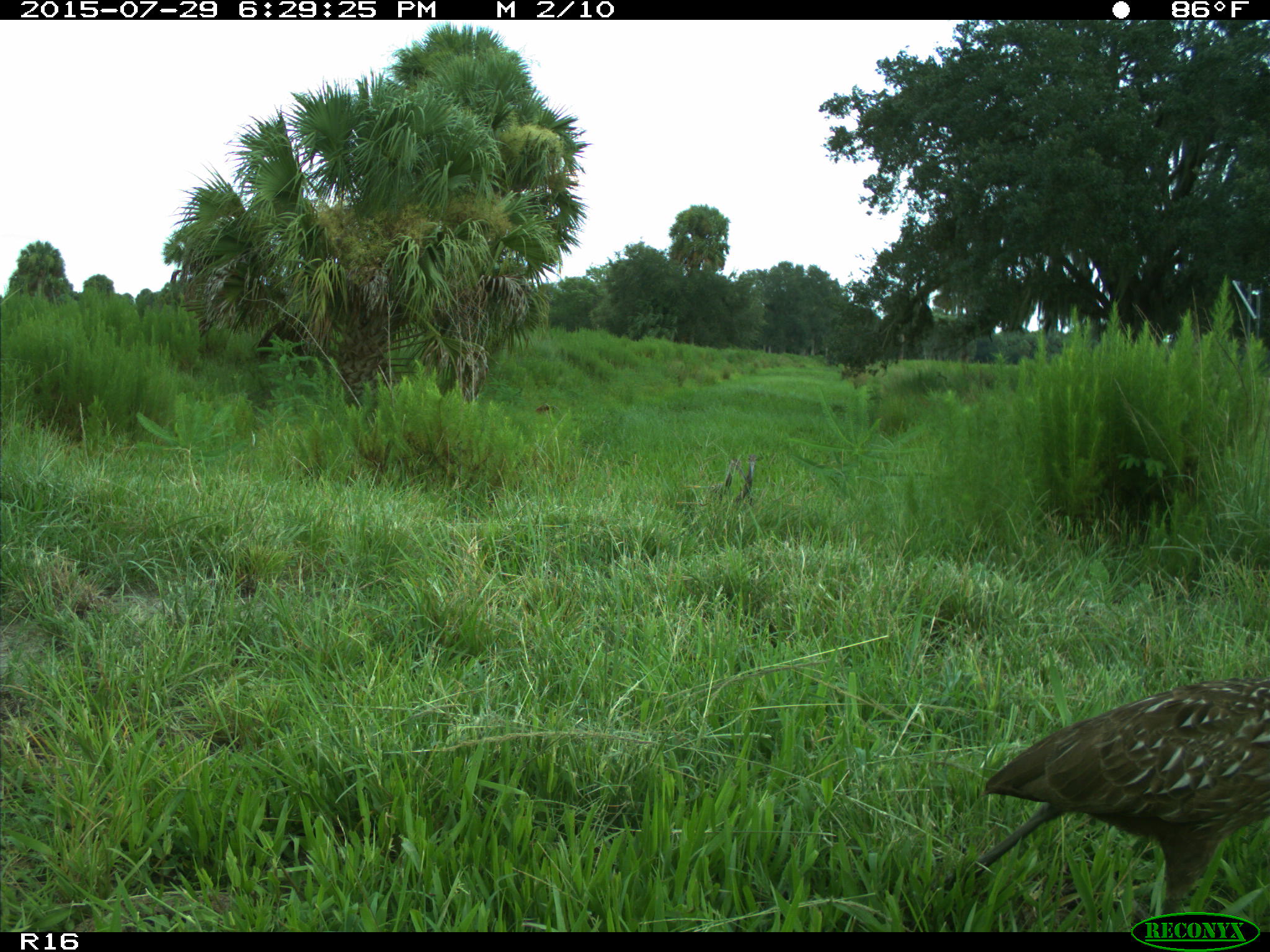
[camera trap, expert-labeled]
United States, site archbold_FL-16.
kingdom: Animalia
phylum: Chordata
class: Aves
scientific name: Aves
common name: birds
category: unidentified bird